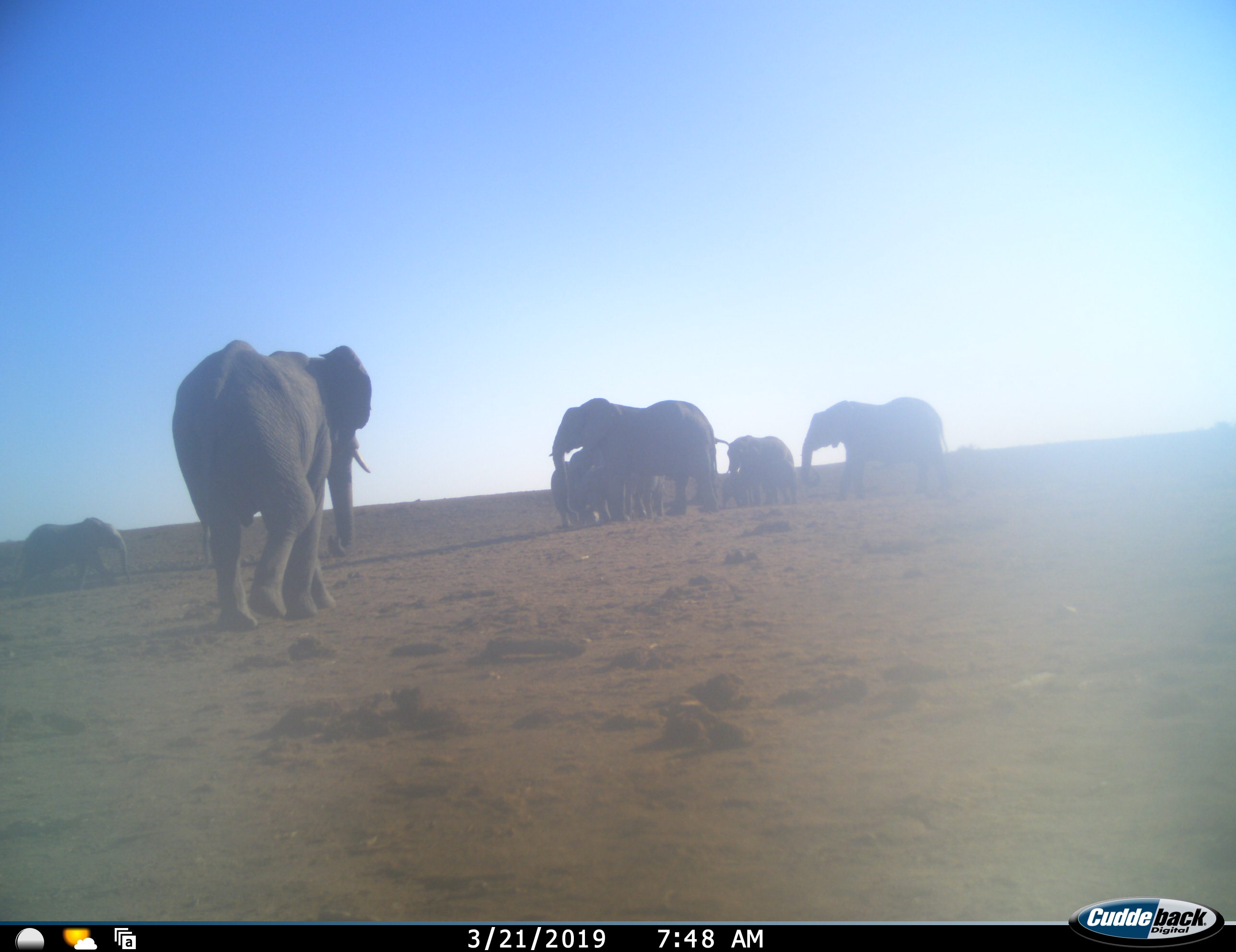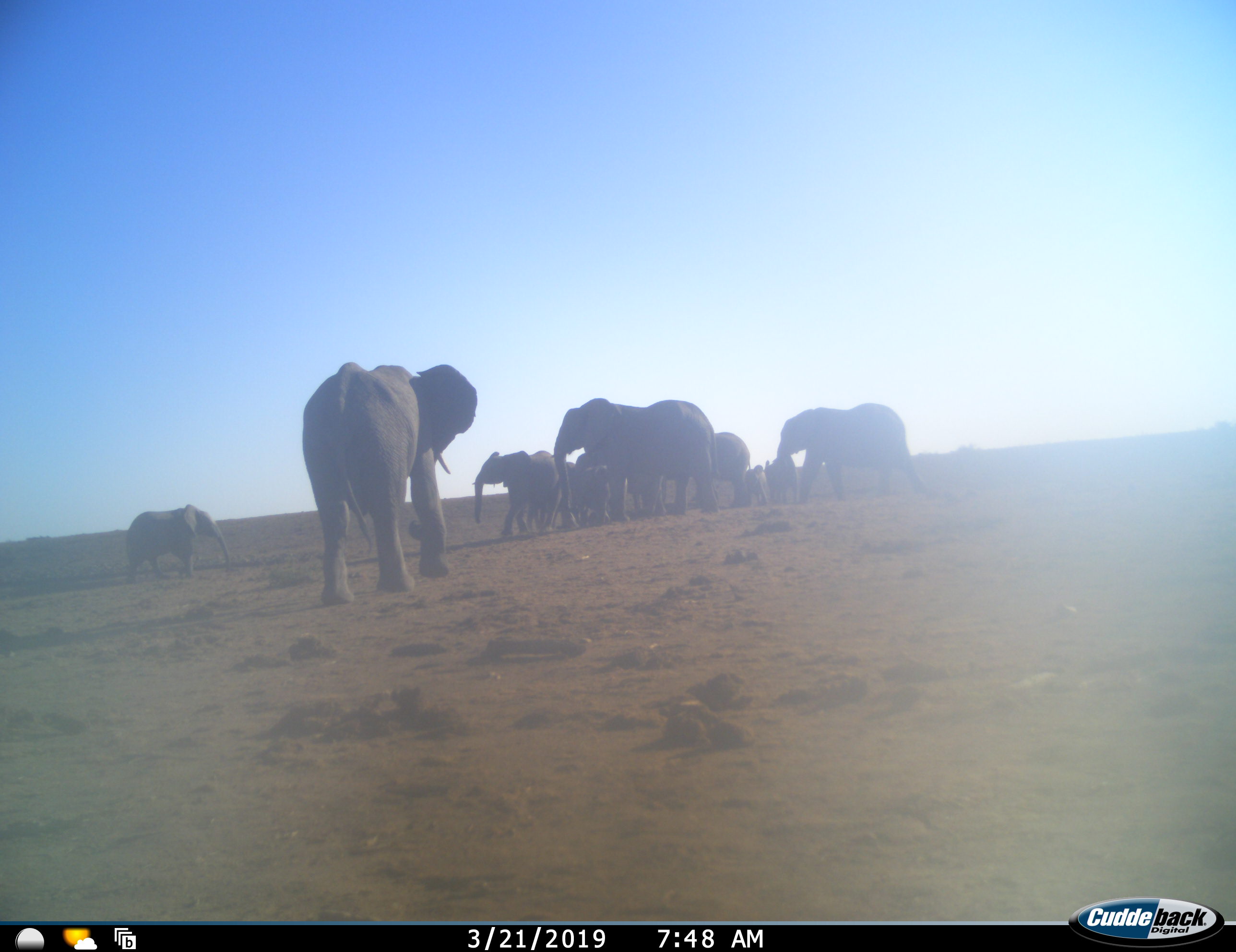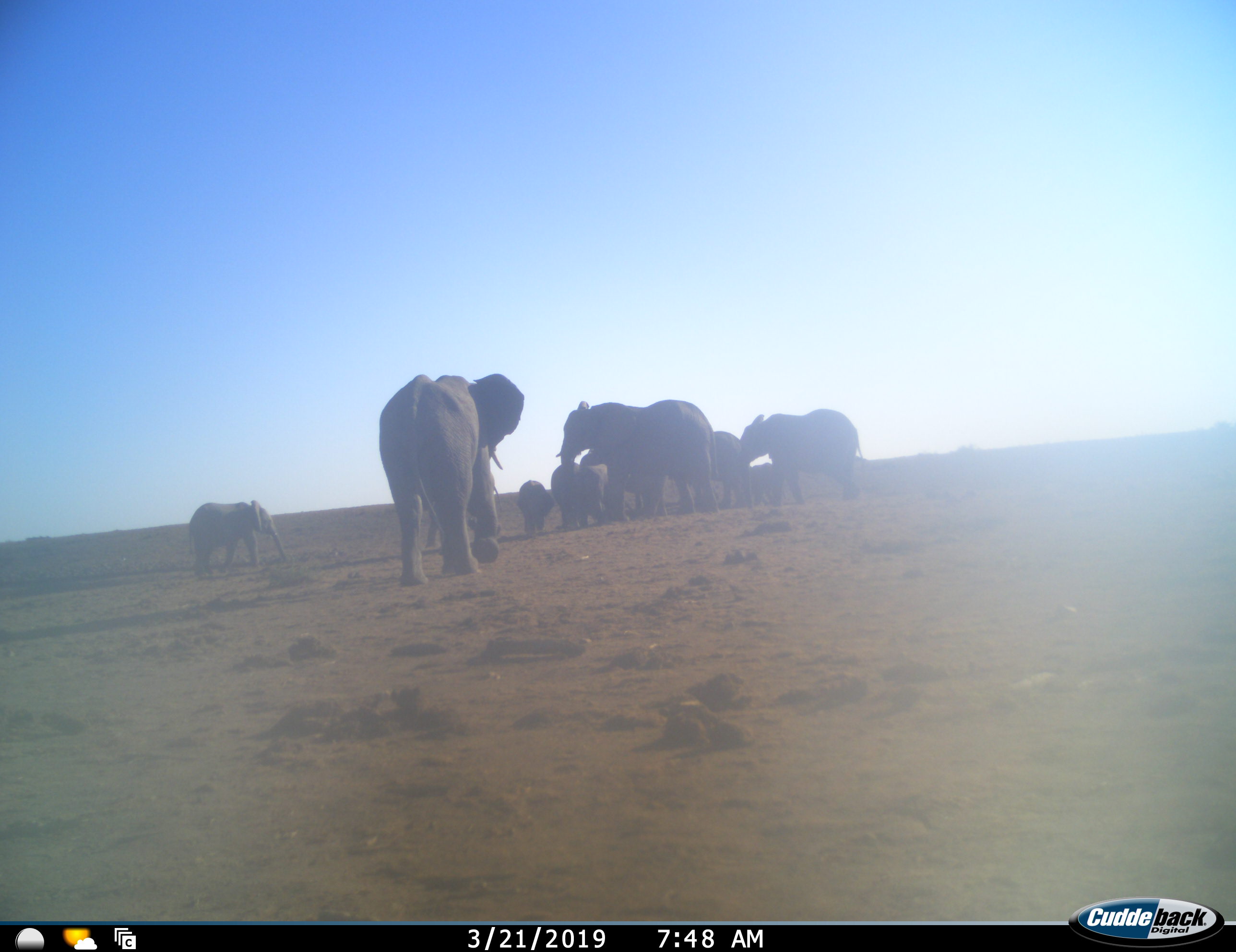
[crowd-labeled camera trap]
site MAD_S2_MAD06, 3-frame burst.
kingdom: Animalia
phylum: Chordata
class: Mammalia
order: Proboscidea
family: Elephantidae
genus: Loxodonta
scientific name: Loxodonta africana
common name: african bush elephant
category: elephant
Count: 10.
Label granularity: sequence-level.